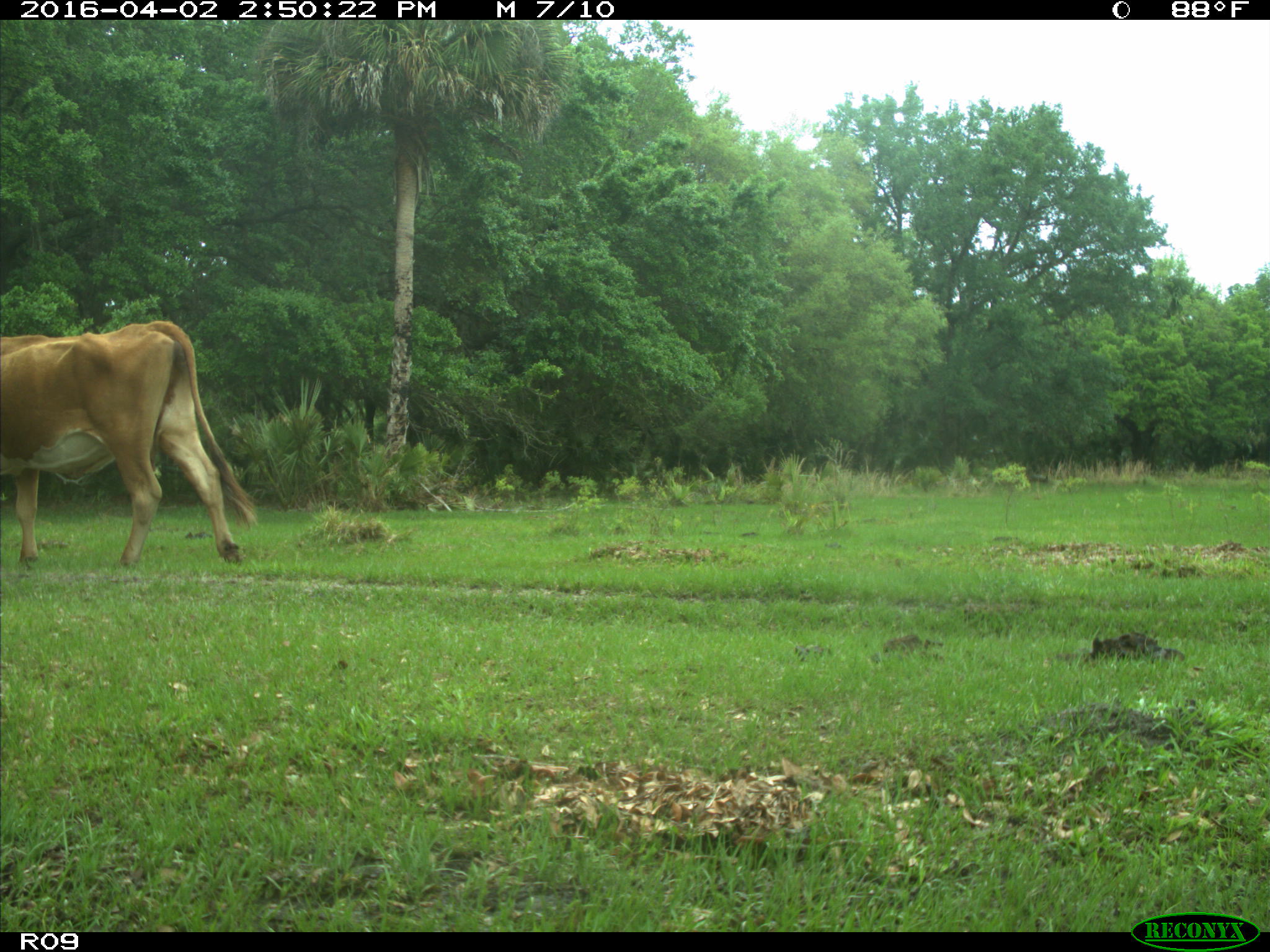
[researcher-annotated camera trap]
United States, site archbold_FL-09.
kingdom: Animalia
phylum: Chordata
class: Mammalia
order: Artiodactyla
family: Bovidae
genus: Bos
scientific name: Bos taurus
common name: domestic cow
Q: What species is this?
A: Bos taurus (domestic cow).